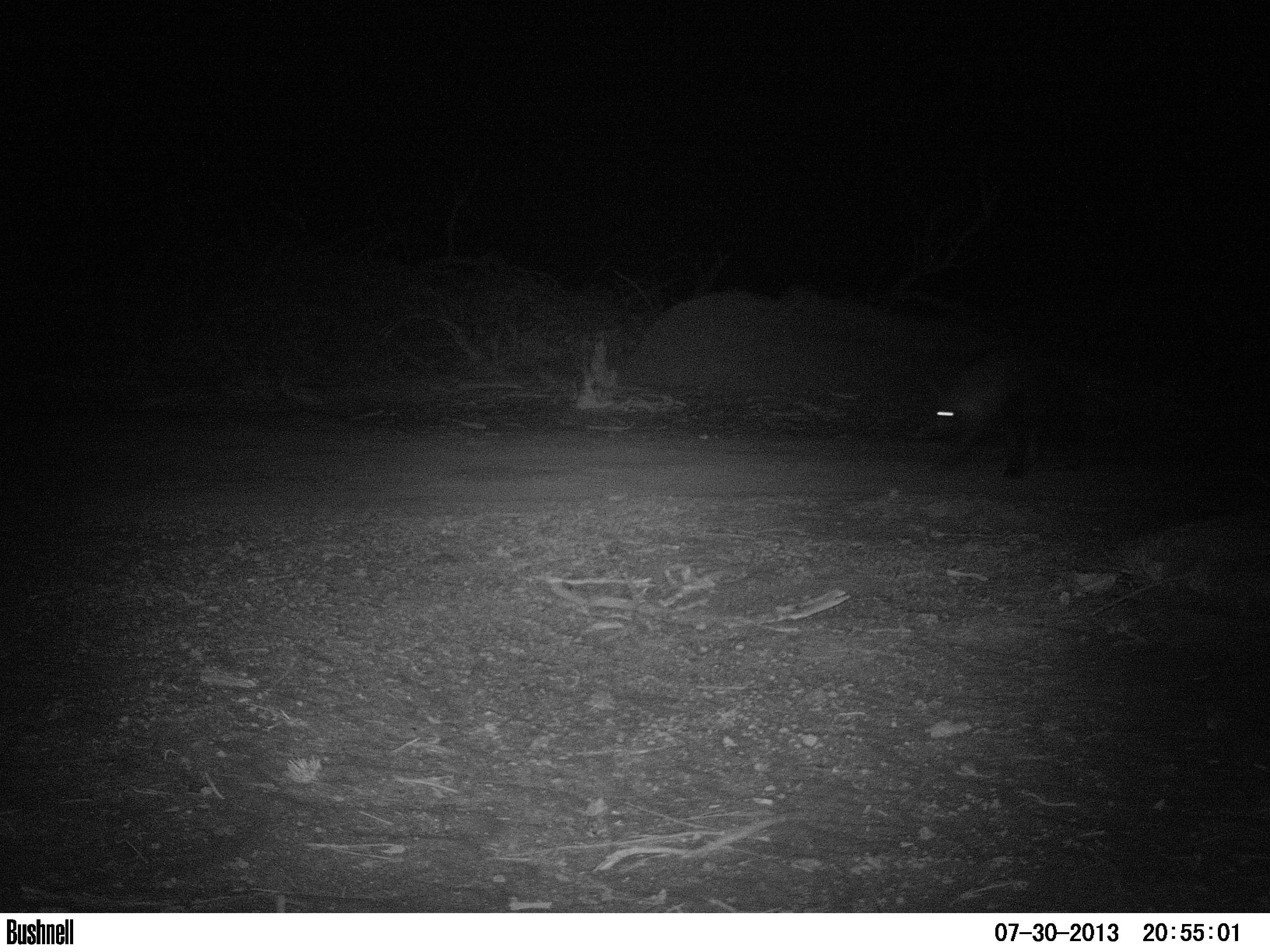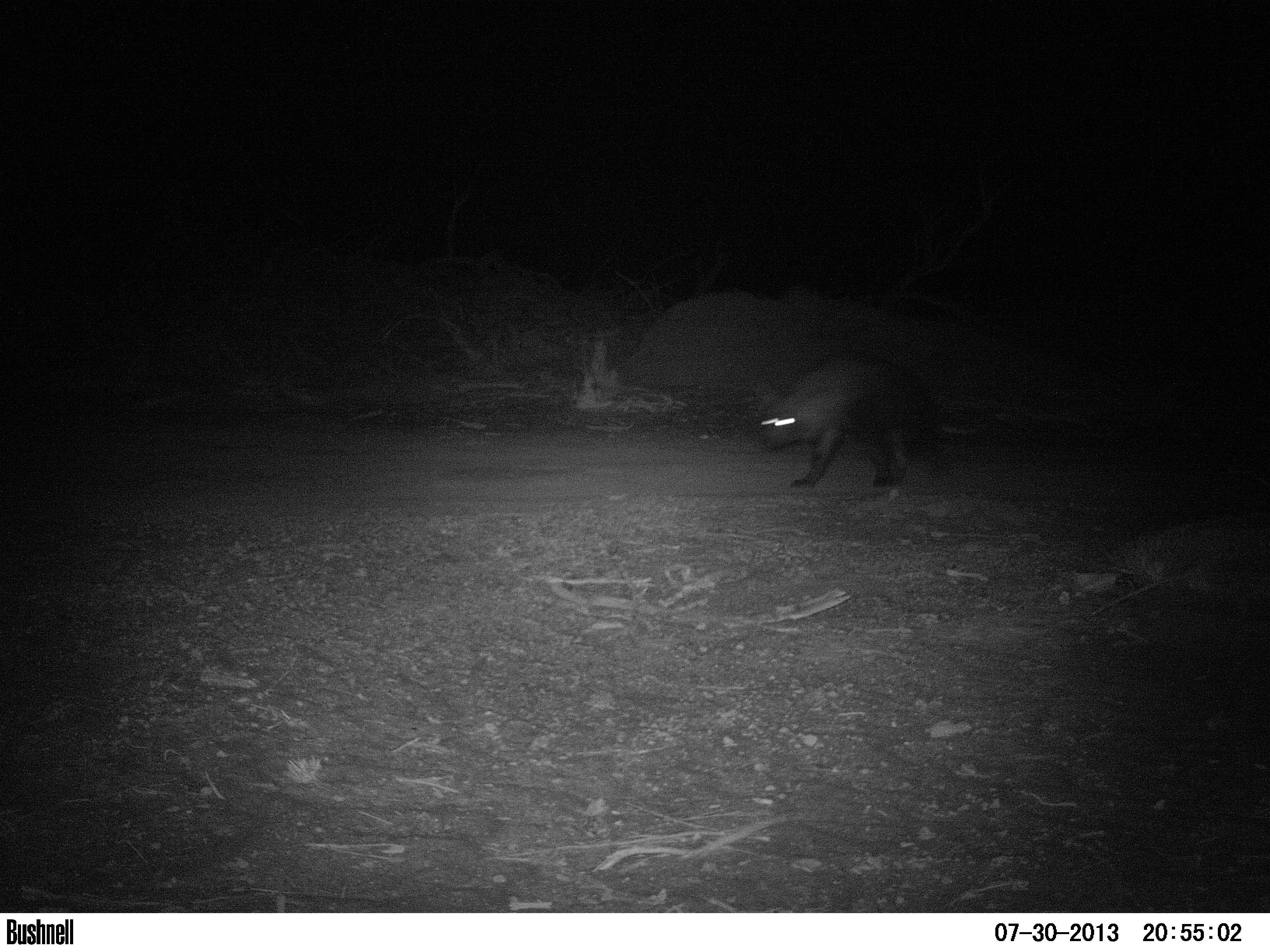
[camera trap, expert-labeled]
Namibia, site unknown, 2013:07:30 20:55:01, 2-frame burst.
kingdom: Animalia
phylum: Chordata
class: Mammalia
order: Carnivora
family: Hyaenidae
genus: Parahyaena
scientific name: Parahyaena brunnea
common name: brown hyena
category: hyaena brunnea